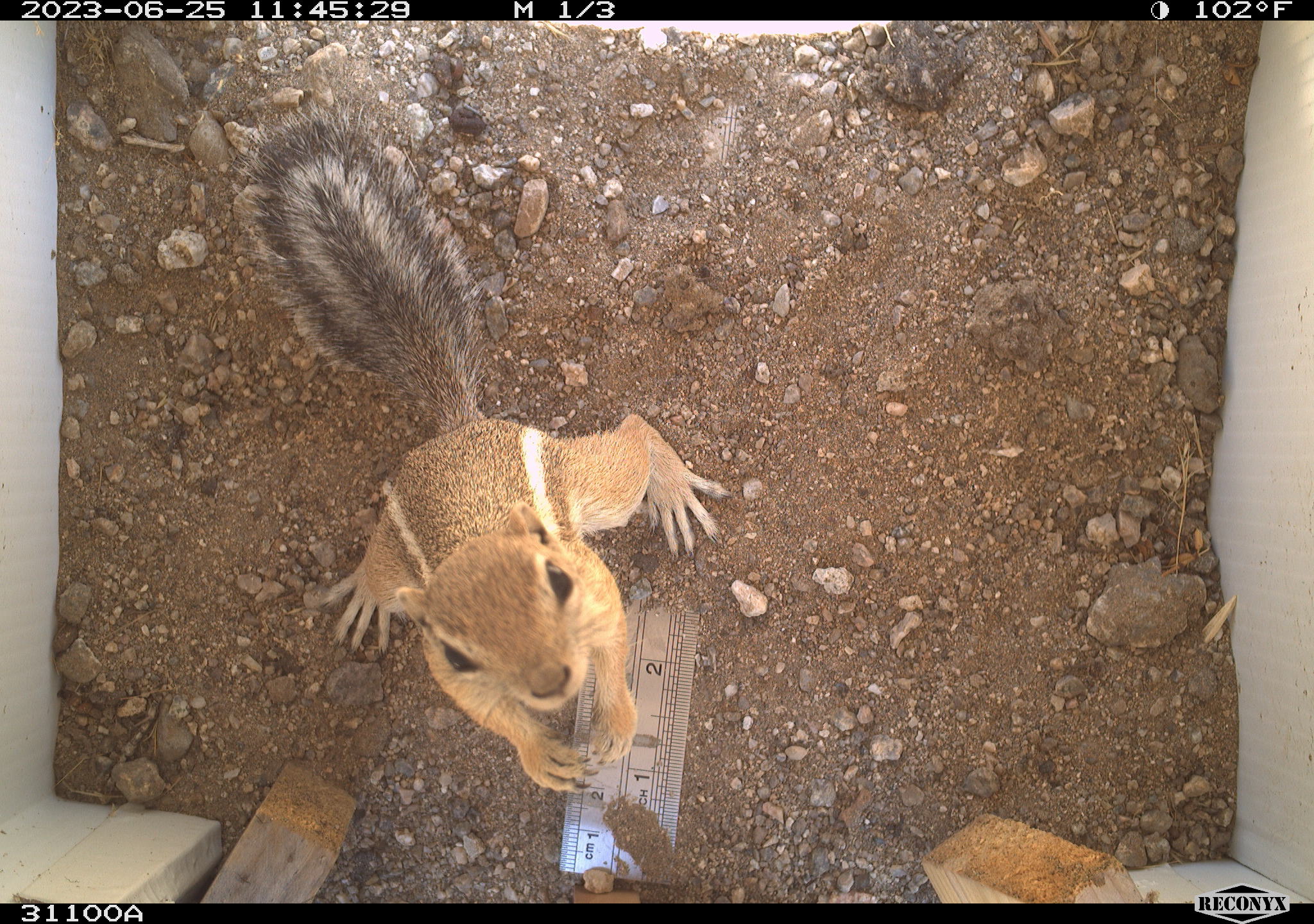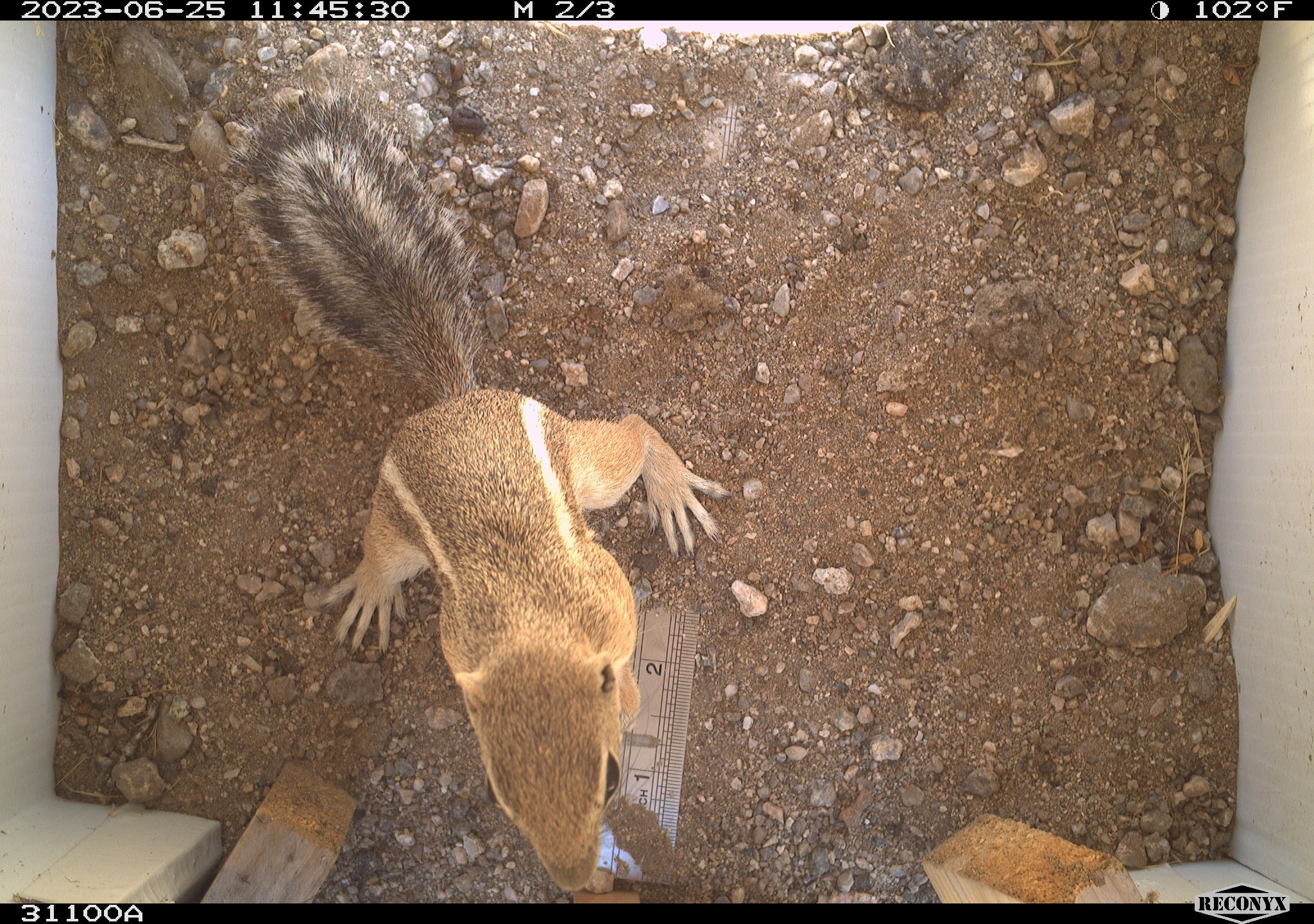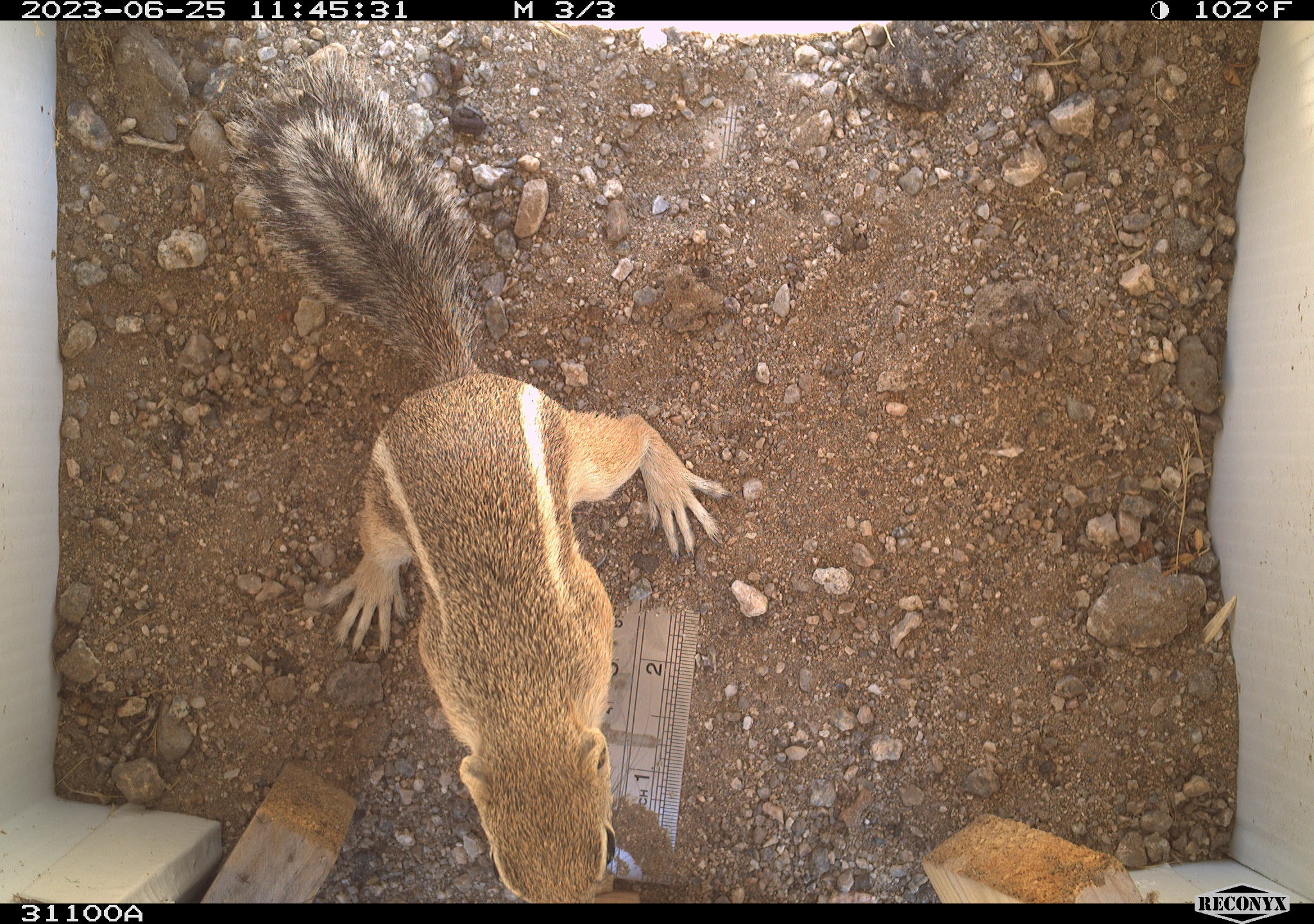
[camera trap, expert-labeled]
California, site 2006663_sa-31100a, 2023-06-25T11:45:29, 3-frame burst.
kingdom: Animalia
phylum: Chordata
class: Mammalia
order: Rodentia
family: Sciuridae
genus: Ammospermophilus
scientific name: Ammospermophilus leucurus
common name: white-tailed antelope squirrel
White-tailed antelope squirrel (Ammospermophilus leucurus).